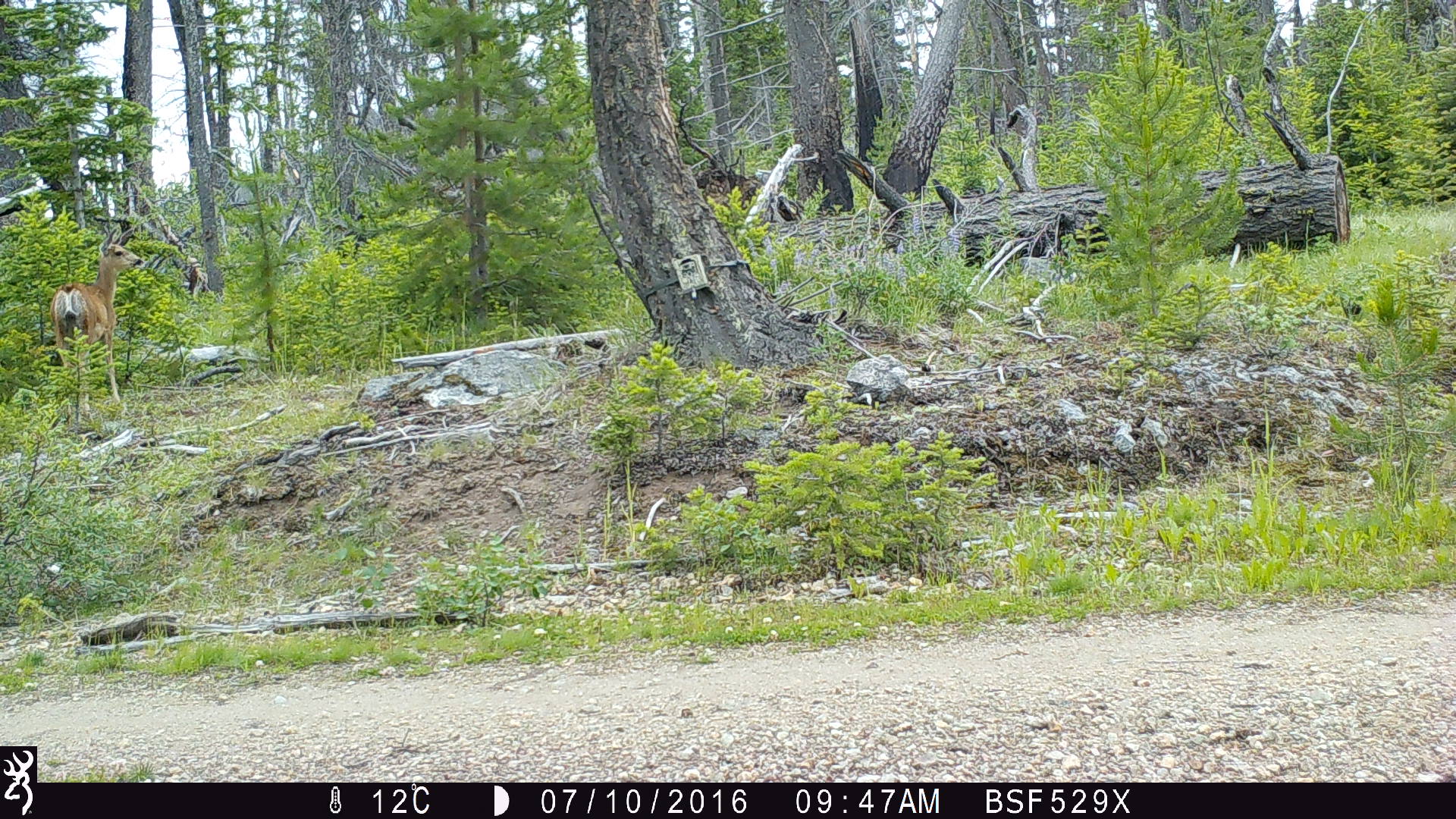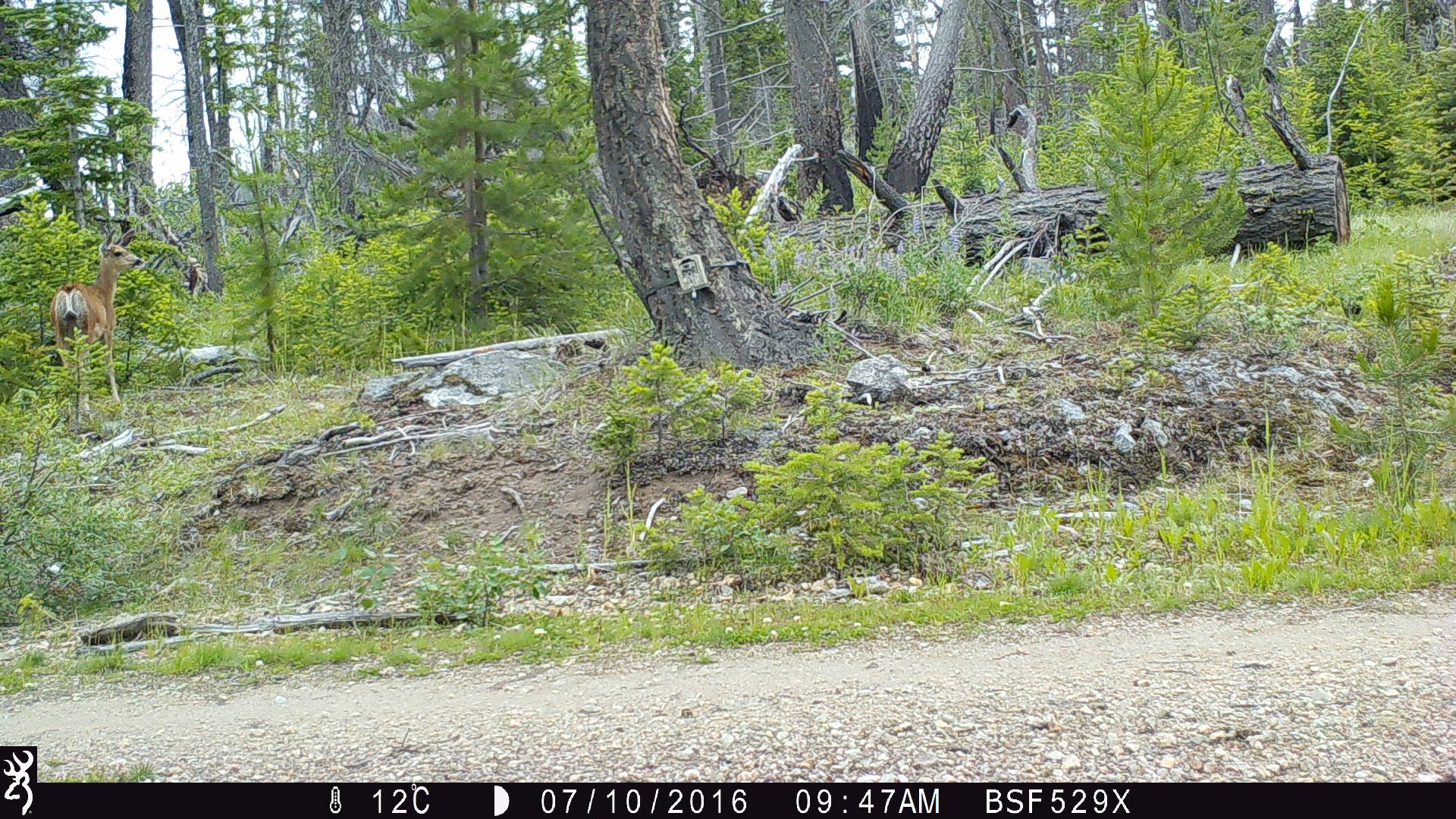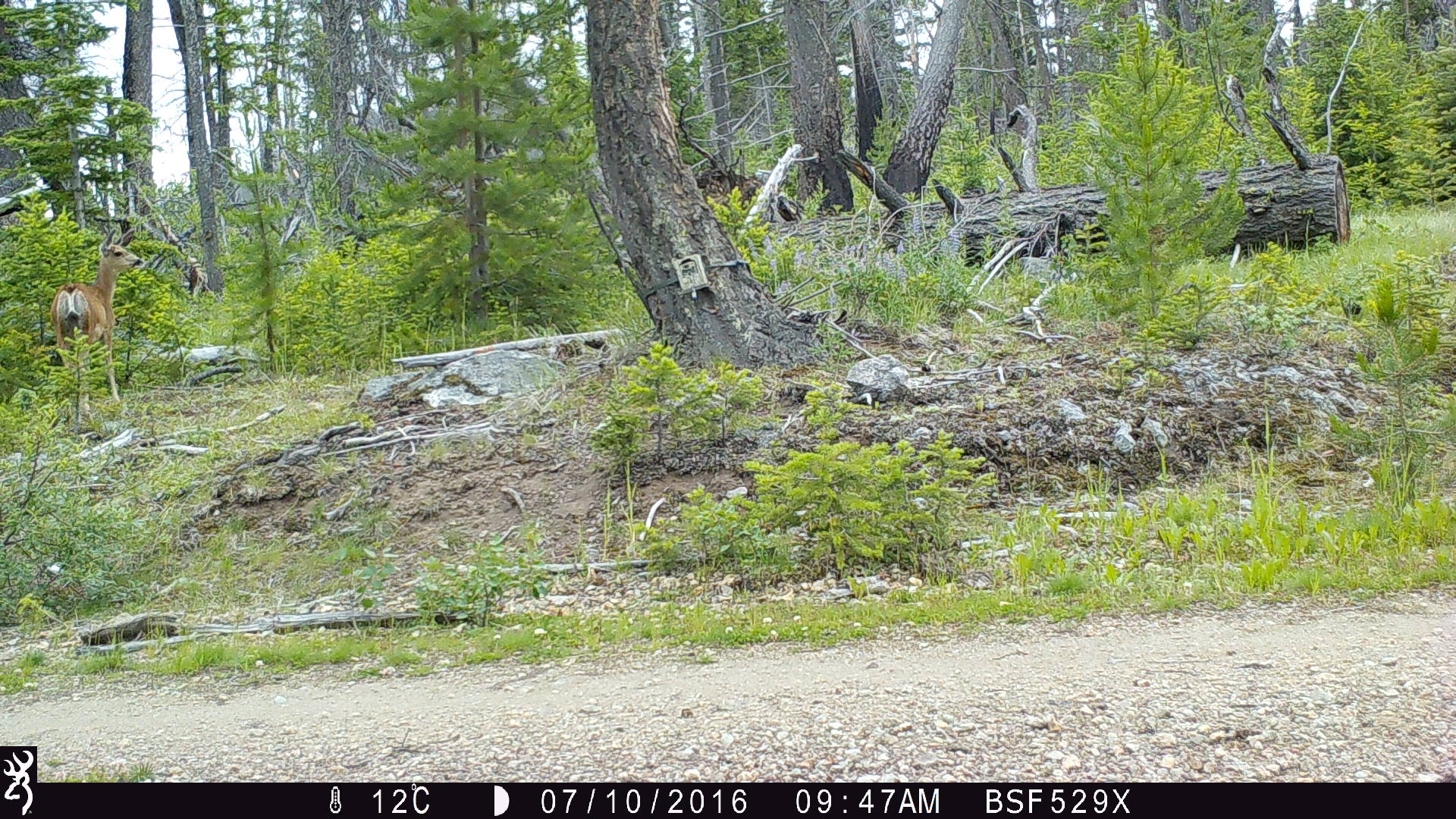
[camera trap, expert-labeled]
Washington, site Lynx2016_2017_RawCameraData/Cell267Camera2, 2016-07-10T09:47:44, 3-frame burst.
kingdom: Animalia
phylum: Chordata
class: Mammalia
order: Artiodactyla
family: Cervidae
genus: Odocoileus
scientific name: Odocoileus hemionus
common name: mule deer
Odocoileus hemionus (mule deer). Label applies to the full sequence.